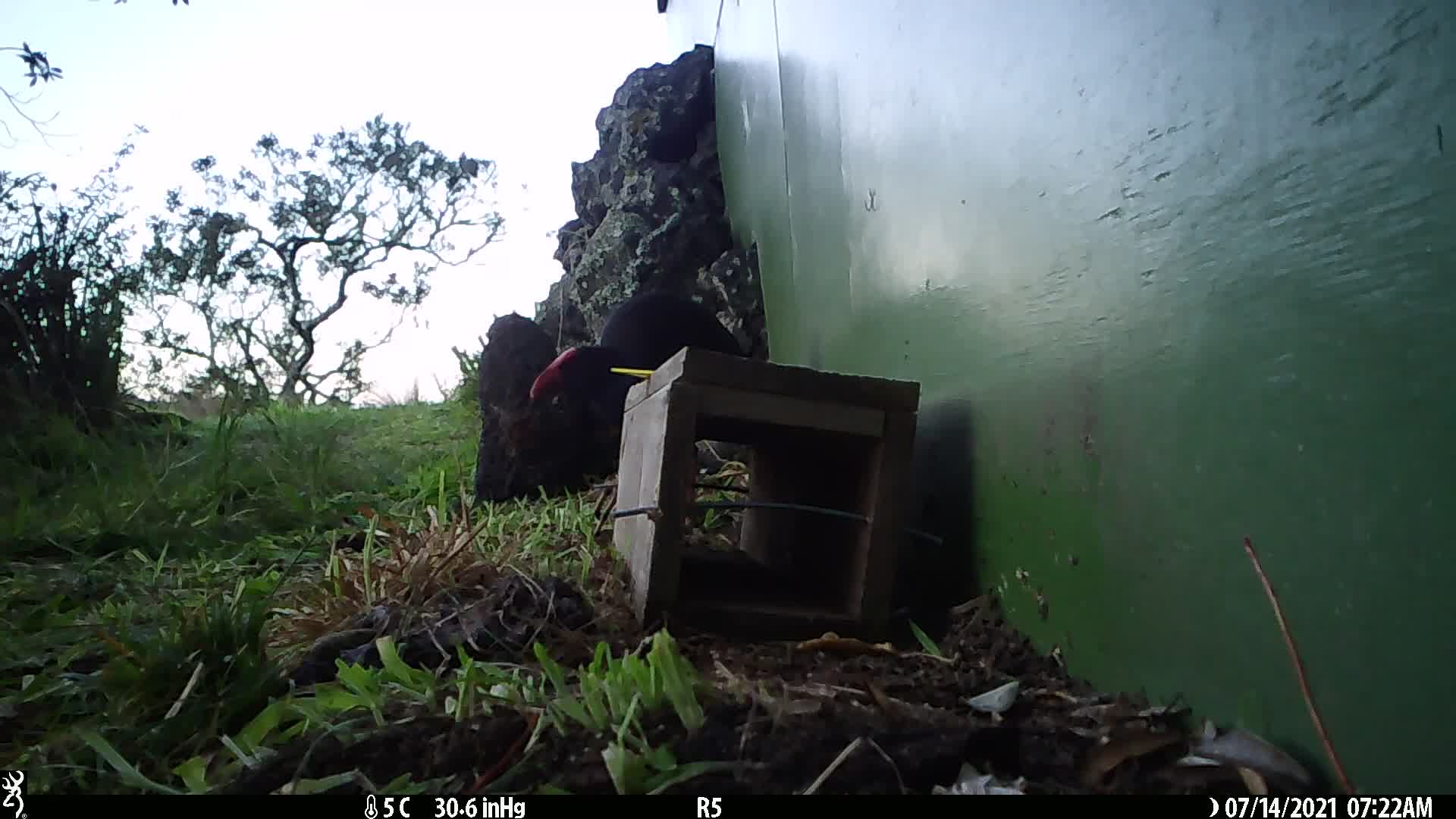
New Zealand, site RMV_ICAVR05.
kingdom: Animalia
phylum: Chordata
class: Aves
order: Gruiformes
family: Rallidae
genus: Porphyrio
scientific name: Porphyrio melanotus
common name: australasian swamphen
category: pukeko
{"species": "pukeko (australasian swamphen) (Porphyrio melanotus)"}